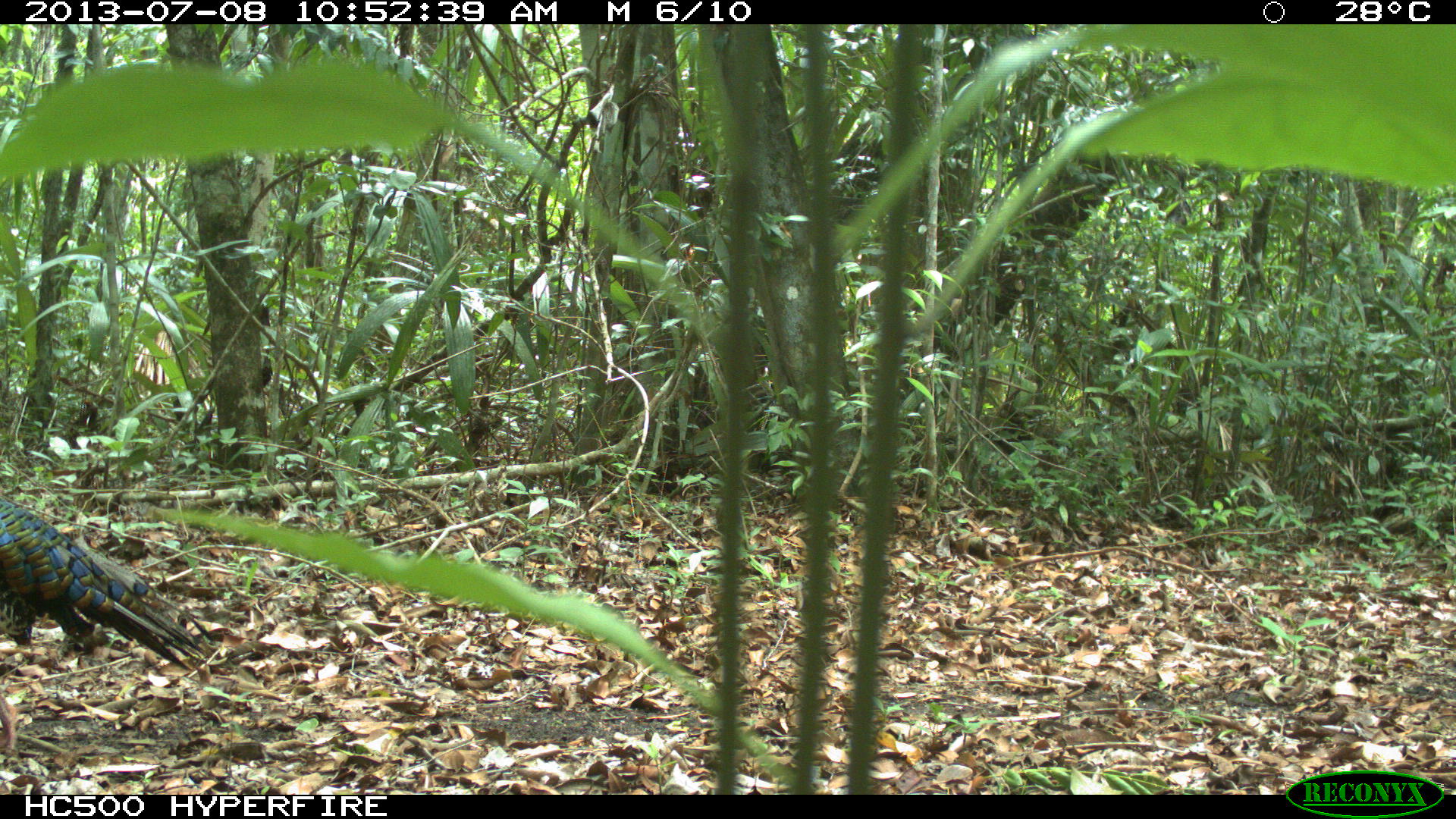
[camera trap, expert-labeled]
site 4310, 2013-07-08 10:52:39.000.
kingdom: Animalia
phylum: Chordata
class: Aves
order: Galliformes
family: Phasianidae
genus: Meleagris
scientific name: Meleagris ocellata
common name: ocellated turkey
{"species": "Meleagris ocellata (ocellated turkey)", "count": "1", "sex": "male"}